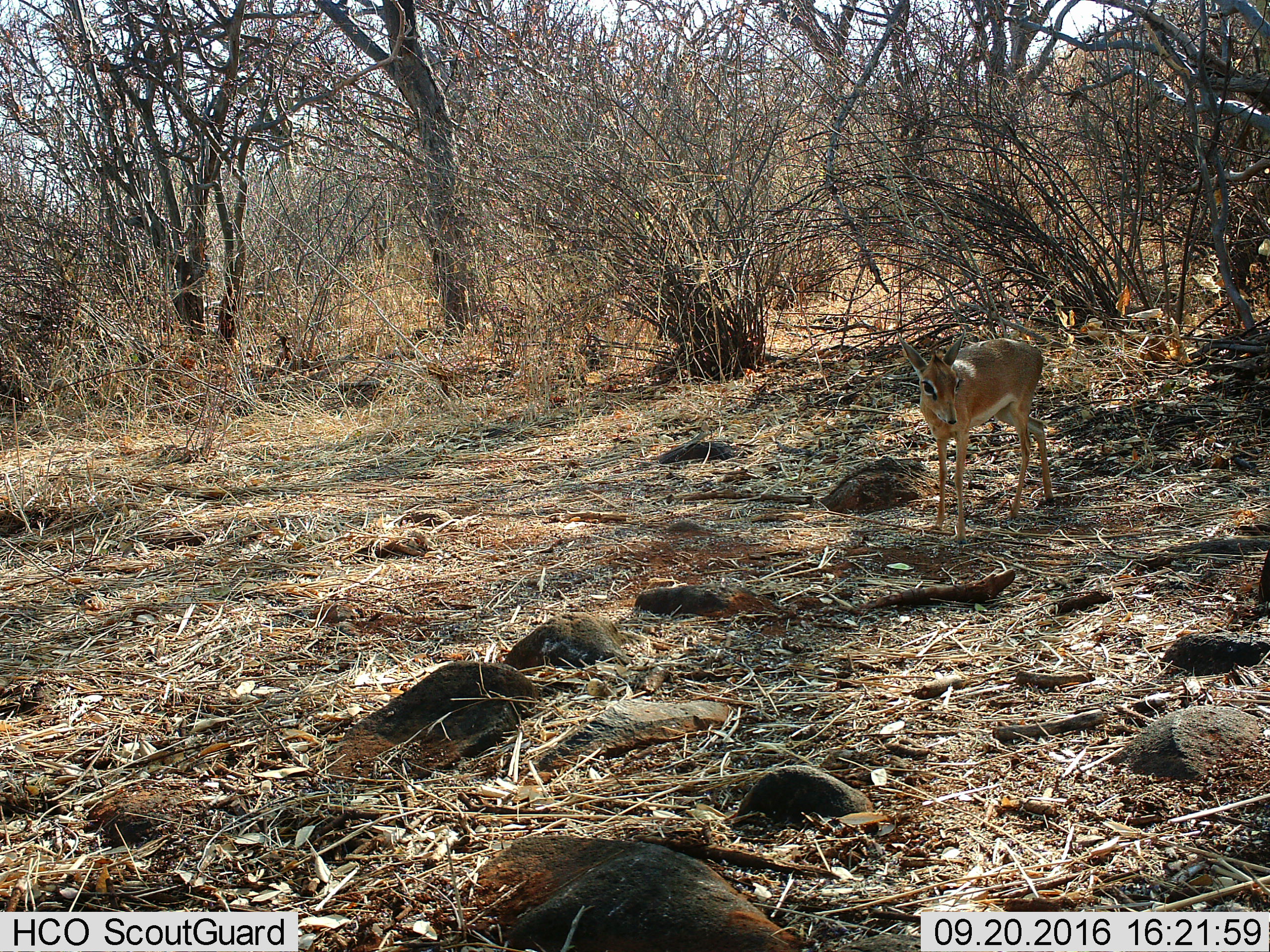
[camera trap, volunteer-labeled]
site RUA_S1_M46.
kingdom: Animalia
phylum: Chordata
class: Mammalia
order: Artiodactyla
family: Bovidae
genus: Madoqua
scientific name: Madoqua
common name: dik-dik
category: dikdik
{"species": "dikdik (dik-dik) (Madoqua)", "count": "1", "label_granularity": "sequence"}